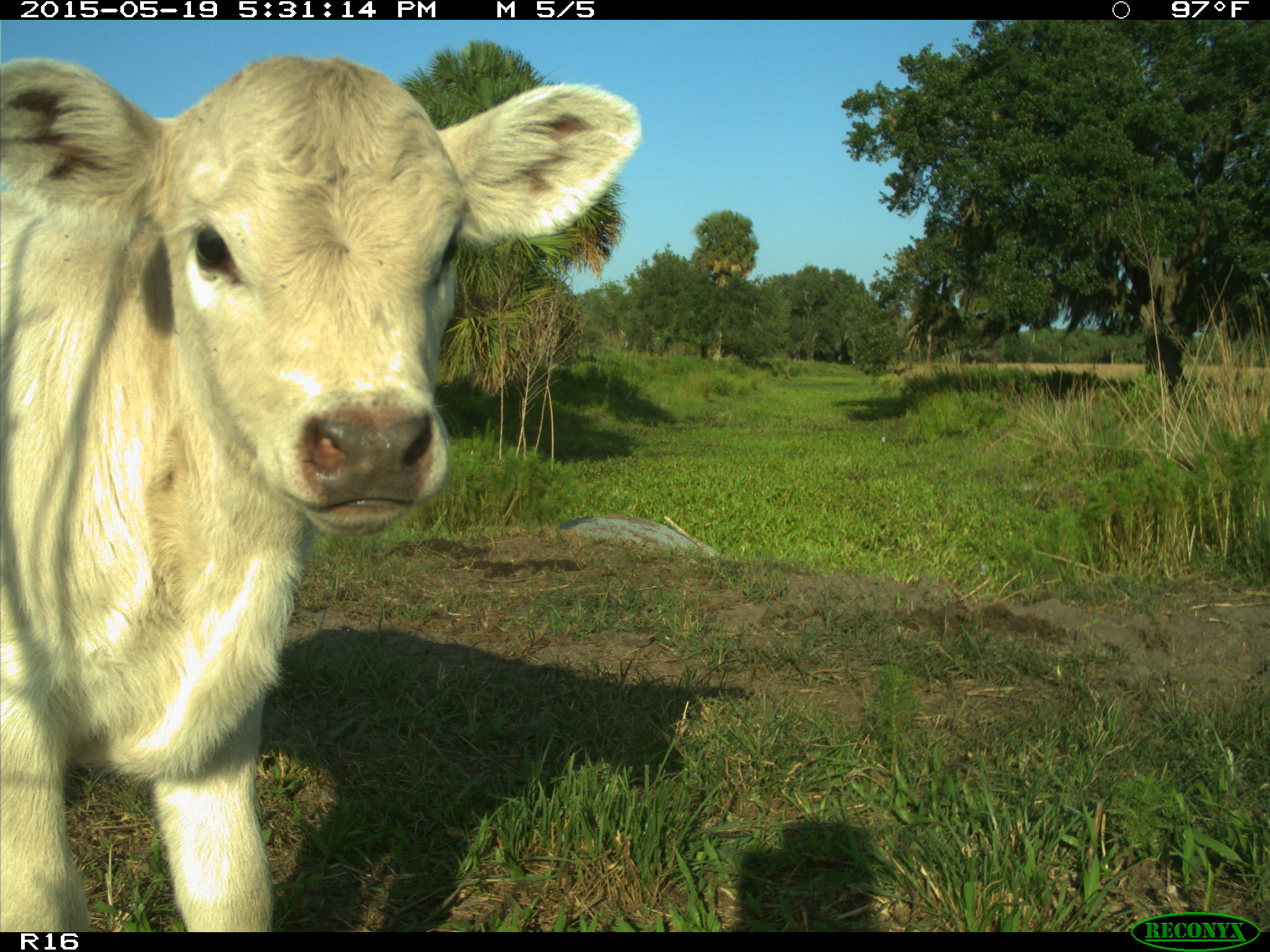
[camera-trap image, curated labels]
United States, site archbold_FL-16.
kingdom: Animalia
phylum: Chordata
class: Mammalia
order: Artiodactyla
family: Bovidae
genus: Bos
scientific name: Bos taurus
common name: domestic cow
Bos taurus (domestic cow).